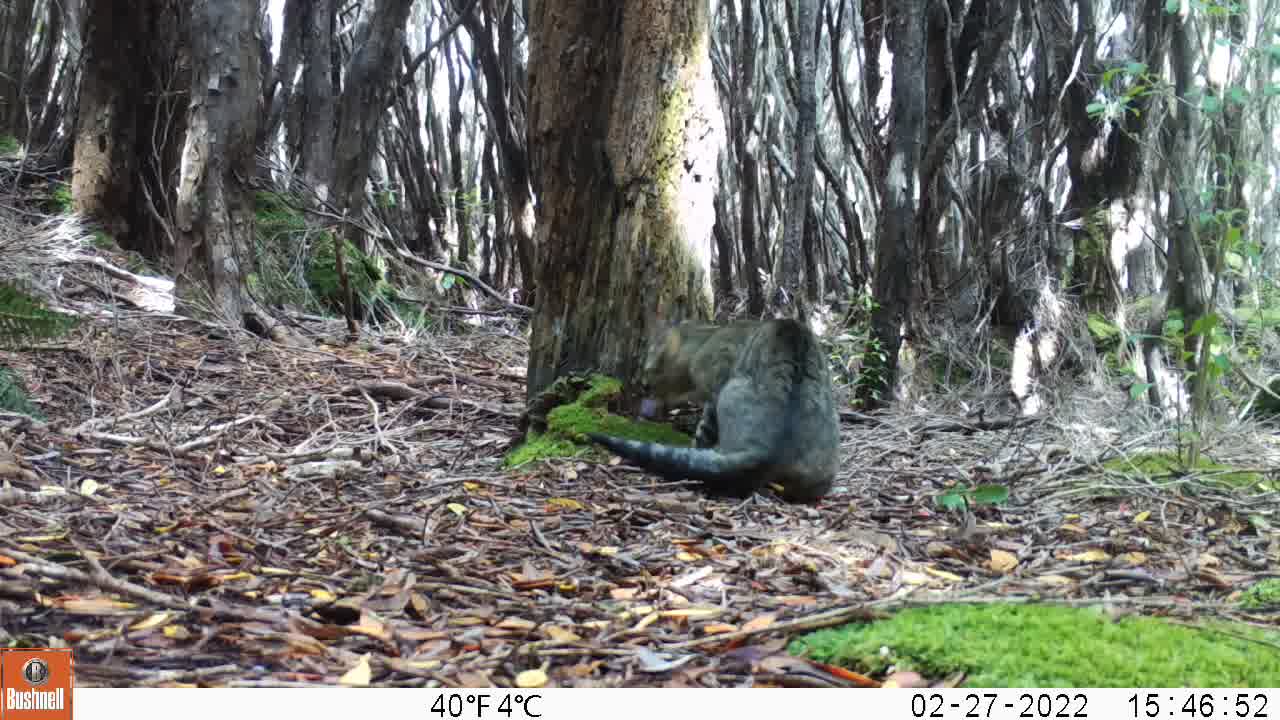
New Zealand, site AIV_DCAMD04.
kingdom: Animalia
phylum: Chordata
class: Mammalia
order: Carnivora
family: Felidae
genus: Felis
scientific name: Felis catus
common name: domestic cat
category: cat